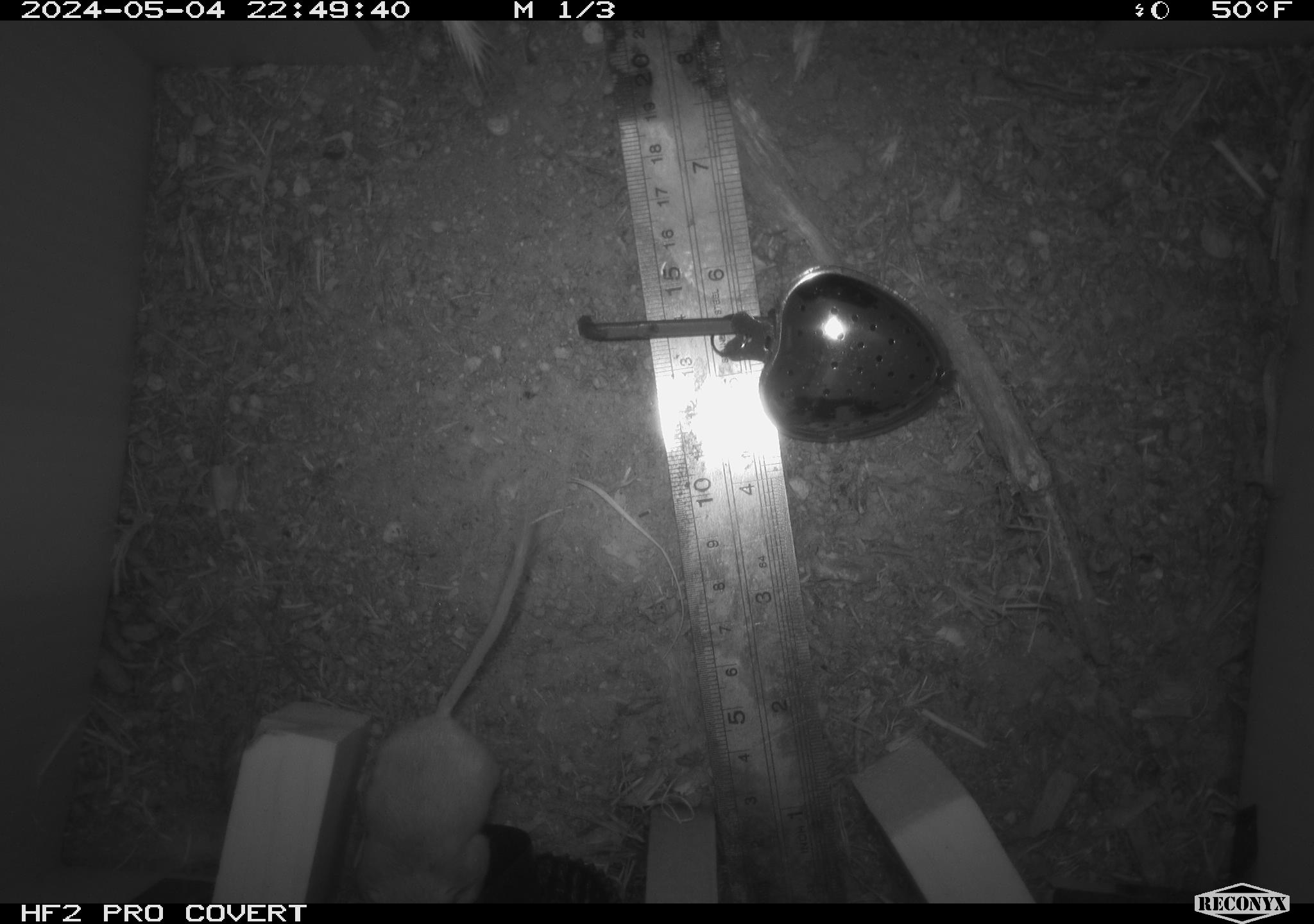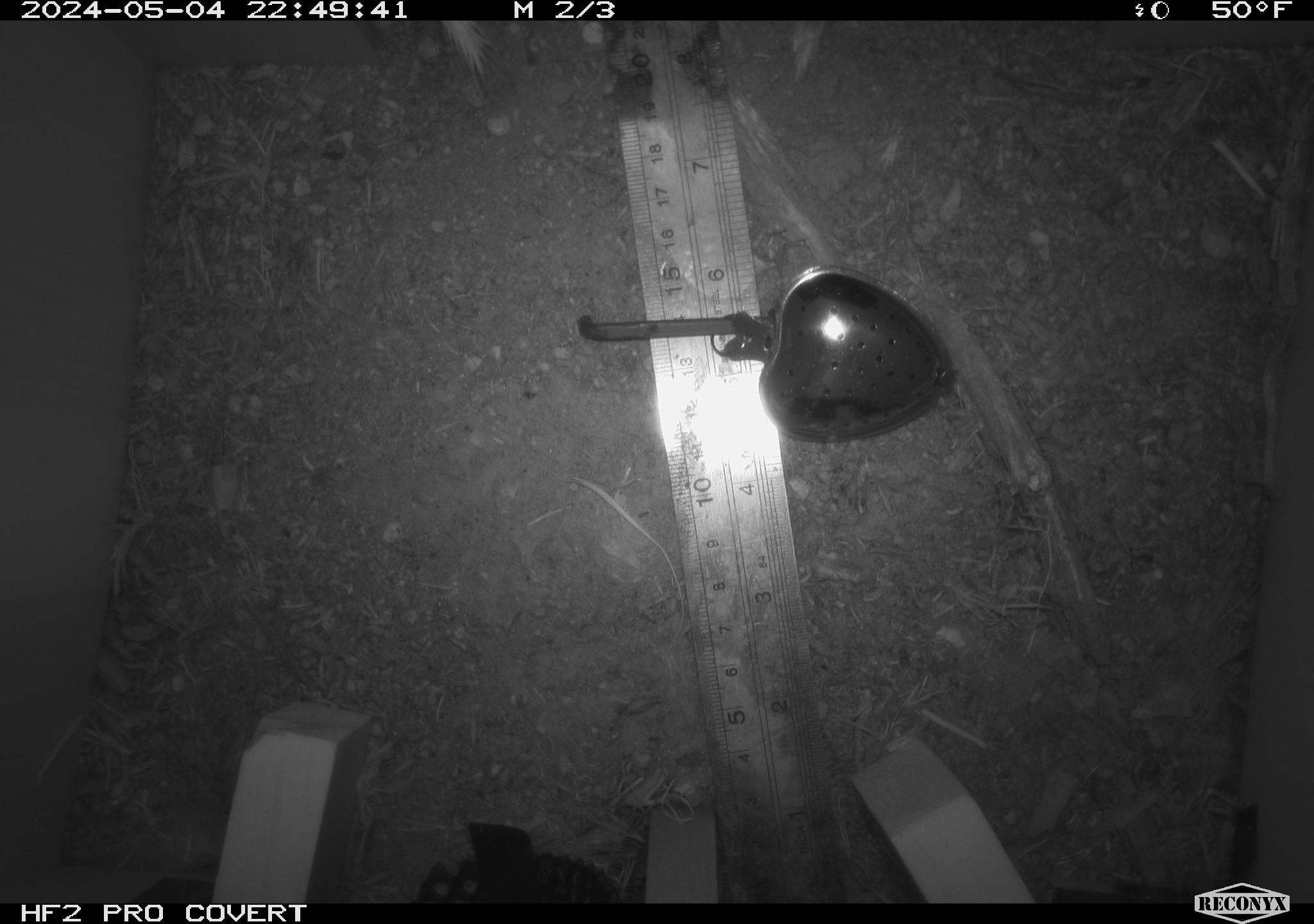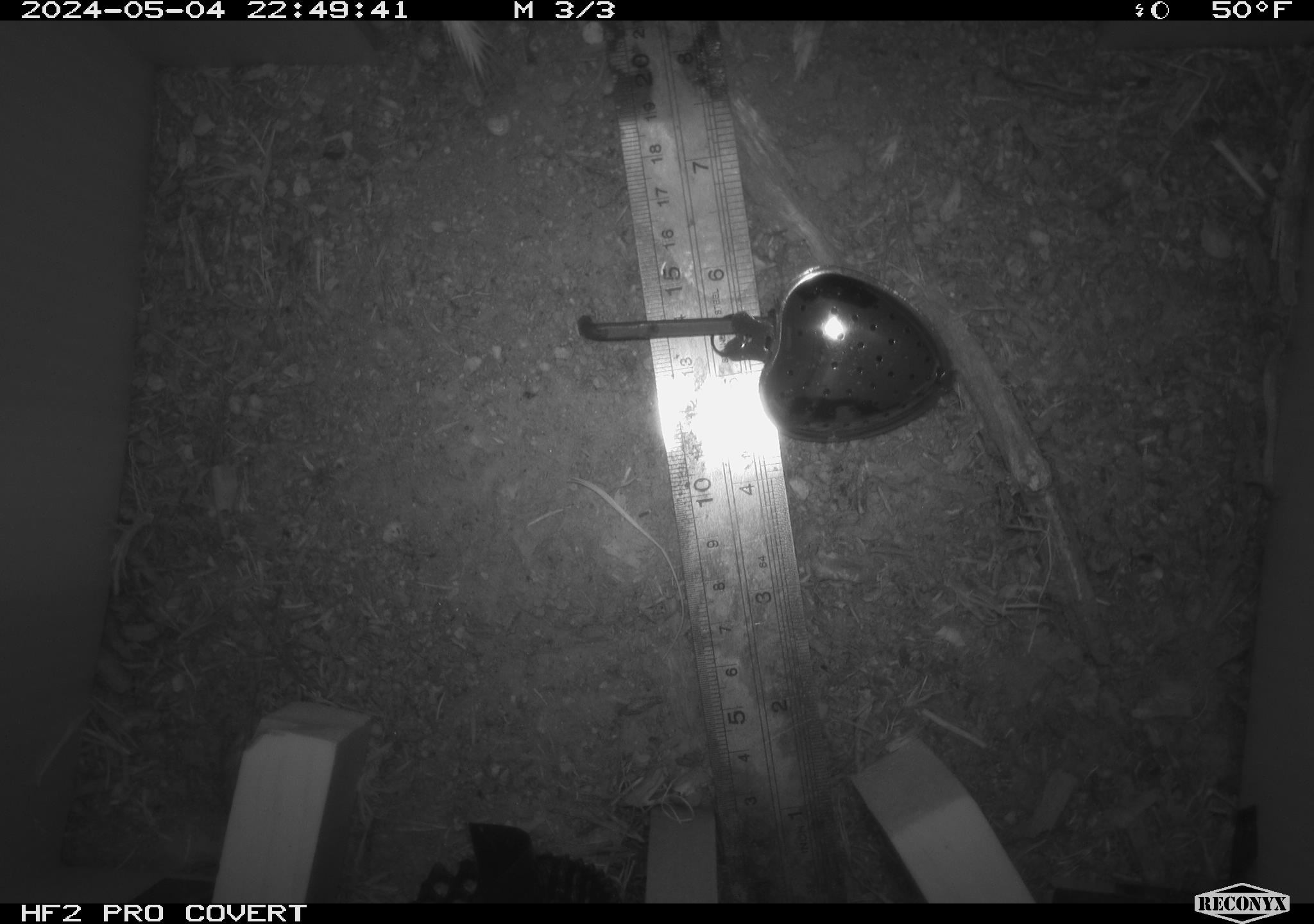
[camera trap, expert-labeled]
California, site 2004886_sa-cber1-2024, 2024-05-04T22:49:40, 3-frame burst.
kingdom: Animalia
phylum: Chordata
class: Mammalia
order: Rodentia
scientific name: Rodentia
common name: mouse species